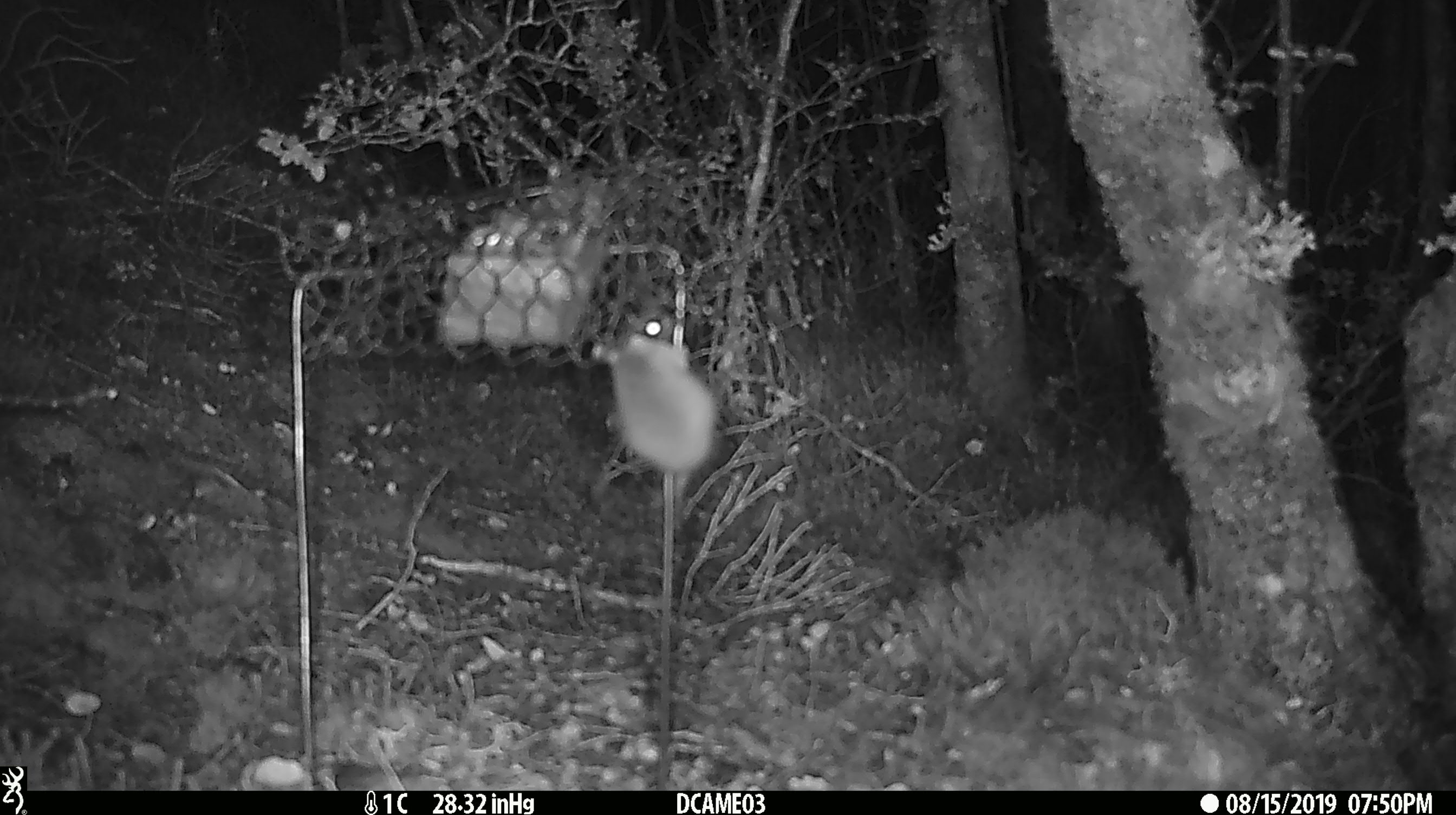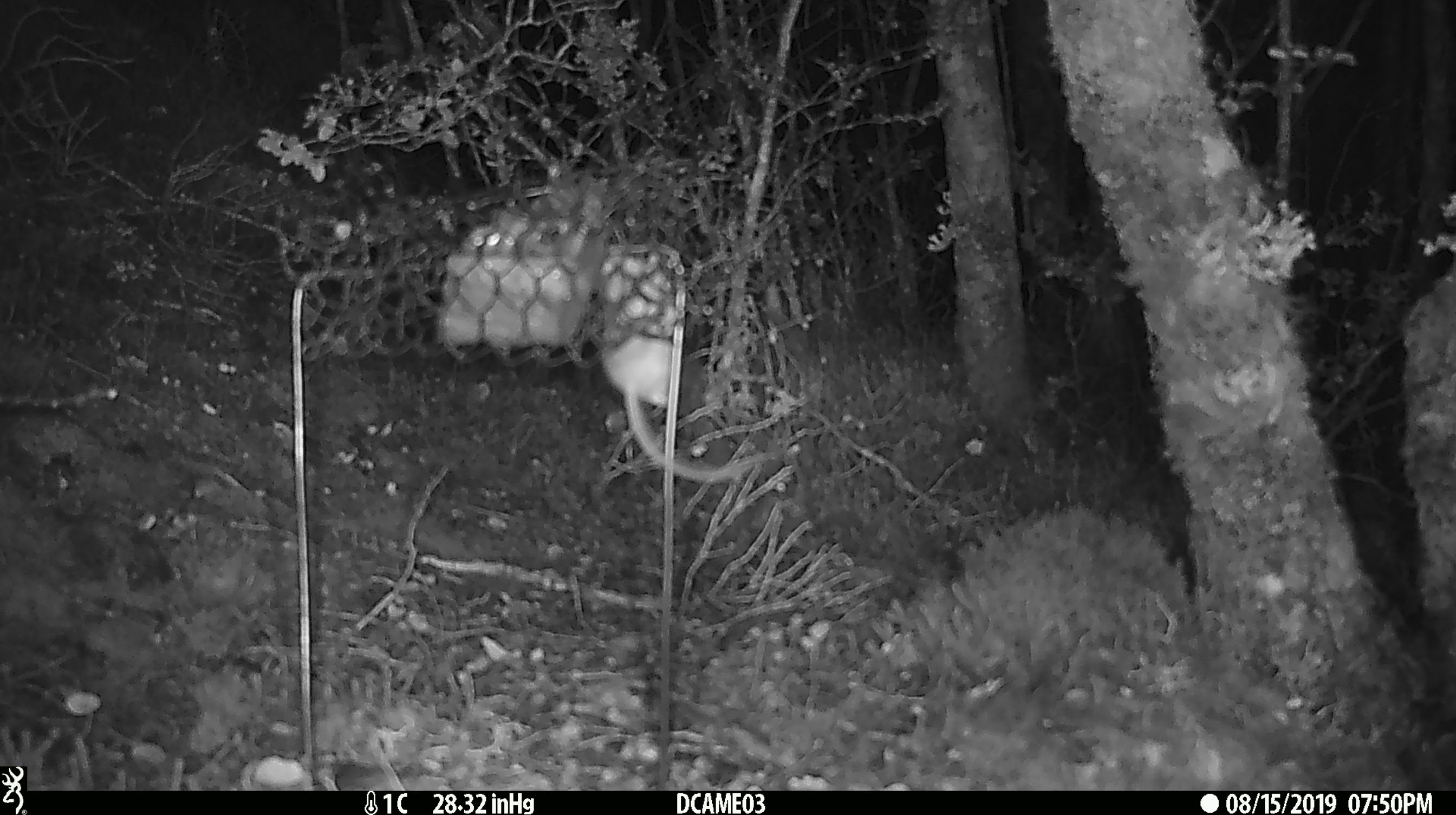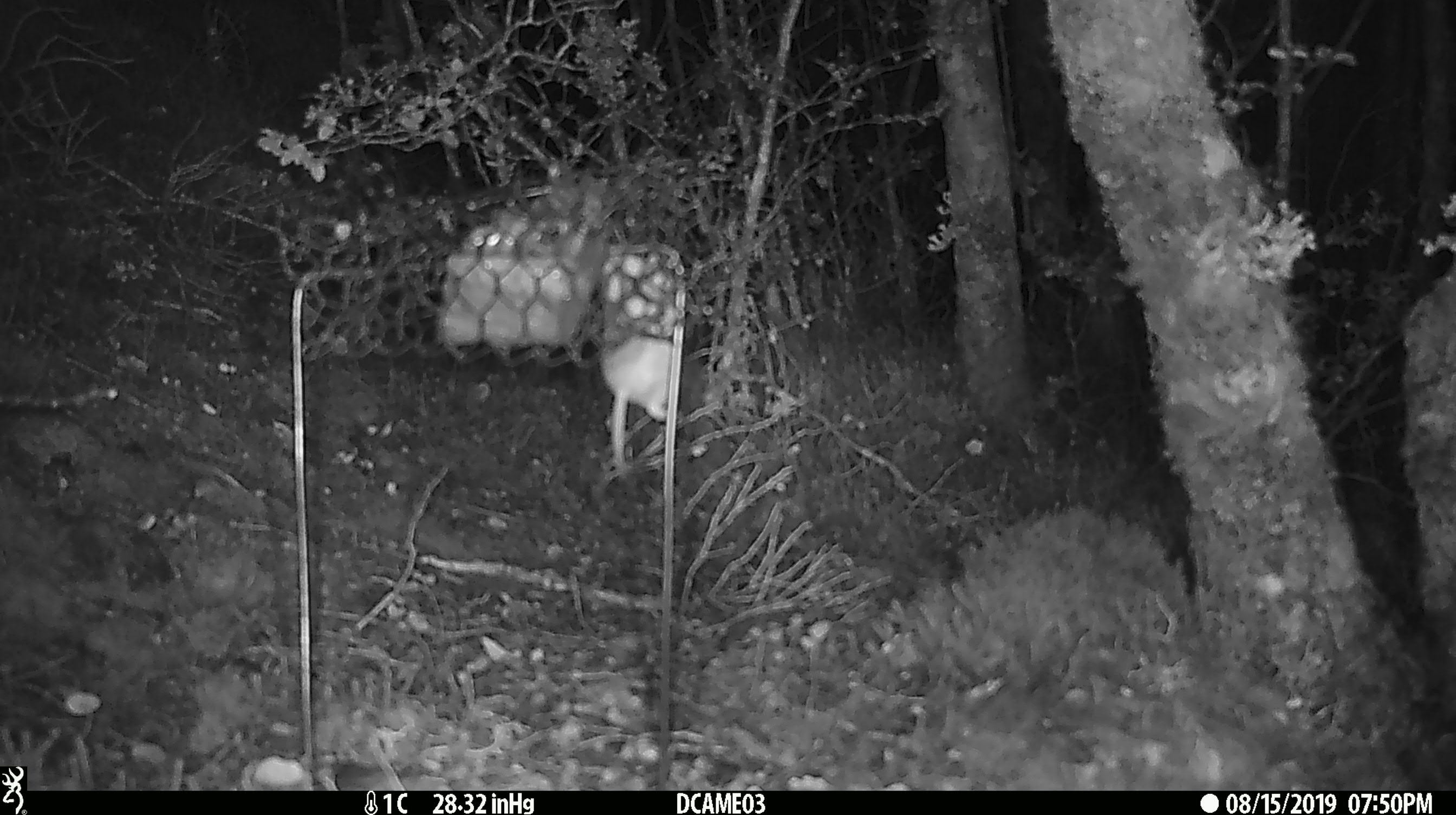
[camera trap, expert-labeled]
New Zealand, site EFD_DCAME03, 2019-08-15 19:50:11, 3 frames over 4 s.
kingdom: Animalia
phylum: Chordata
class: Mammalia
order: Rodentia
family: Muridae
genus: Mus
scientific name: Mus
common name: mouse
Mouse (Mus).